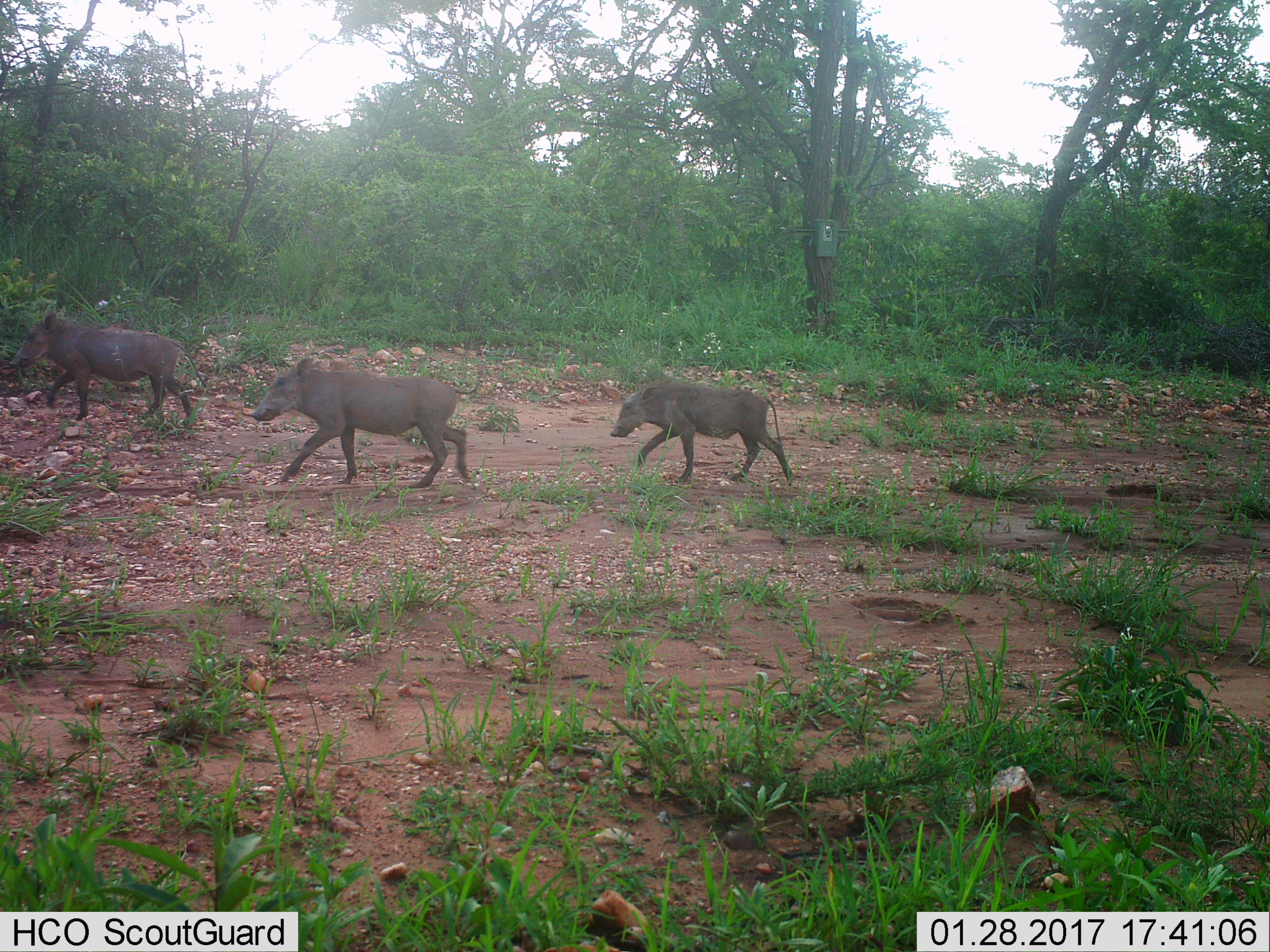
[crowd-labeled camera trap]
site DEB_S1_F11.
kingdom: Animalia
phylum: Chordata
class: Mammalia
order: Artiodactyla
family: Suidae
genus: Phacochoerus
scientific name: Phacochoerus africanus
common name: warthog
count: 3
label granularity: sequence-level